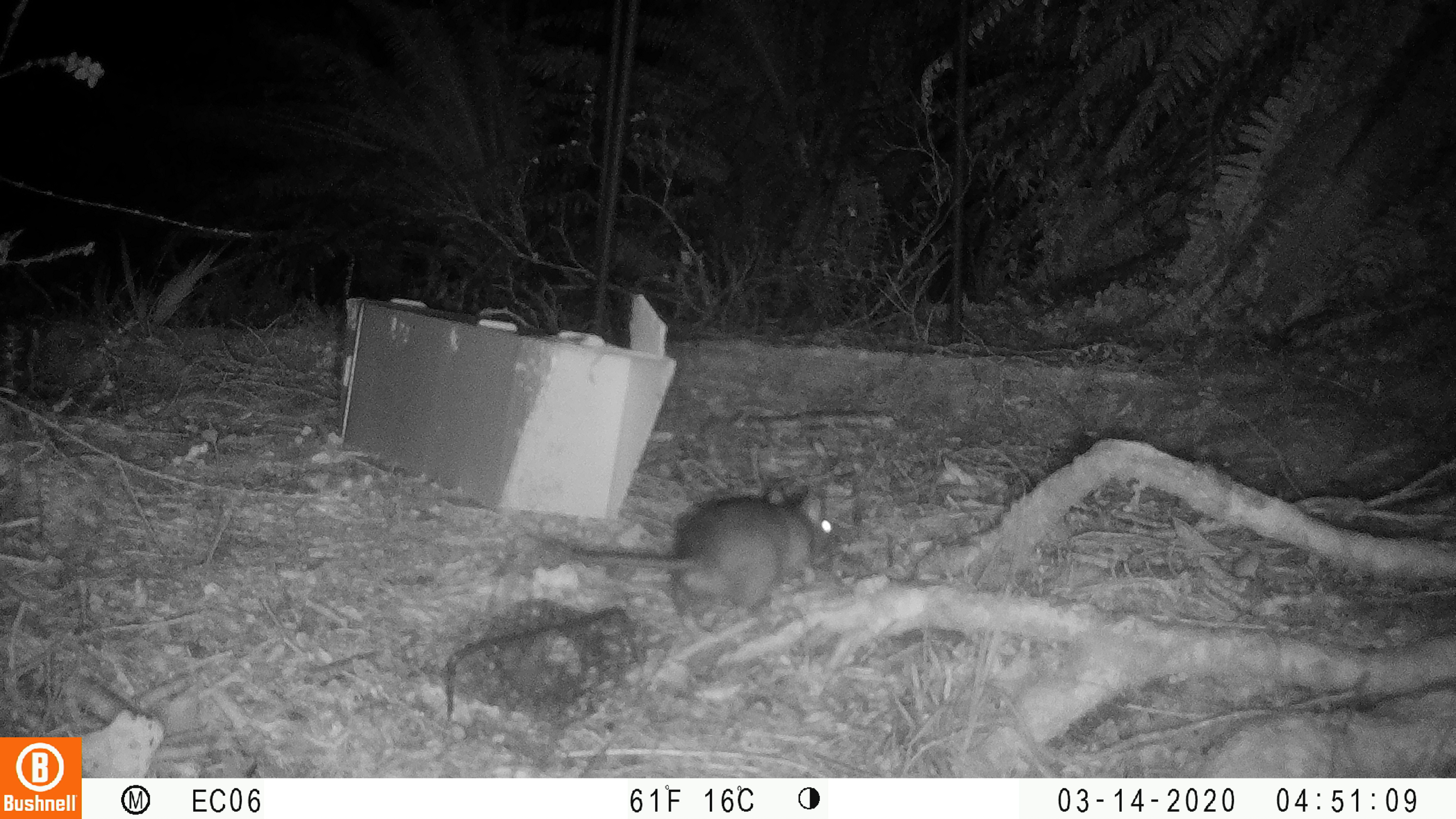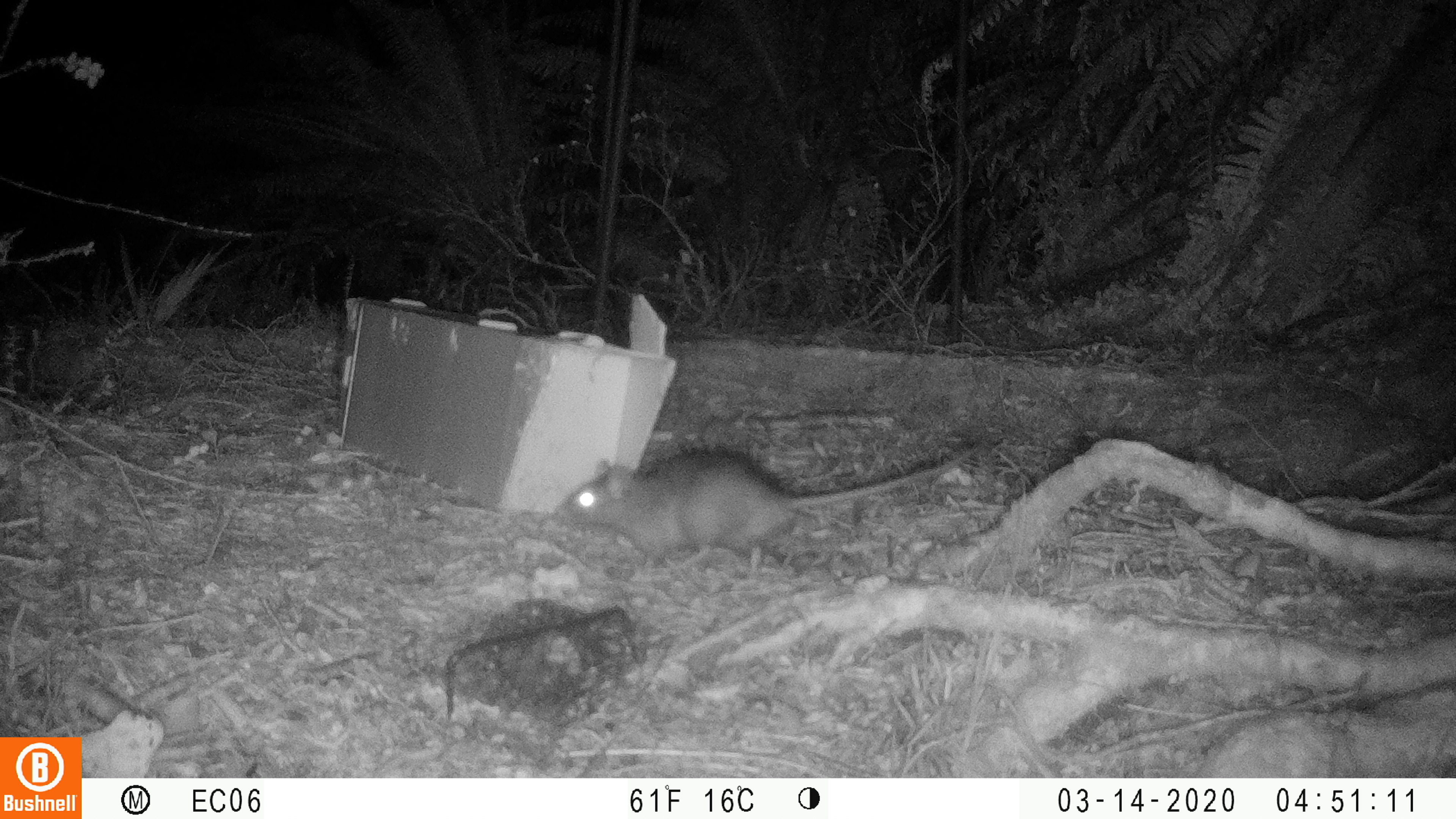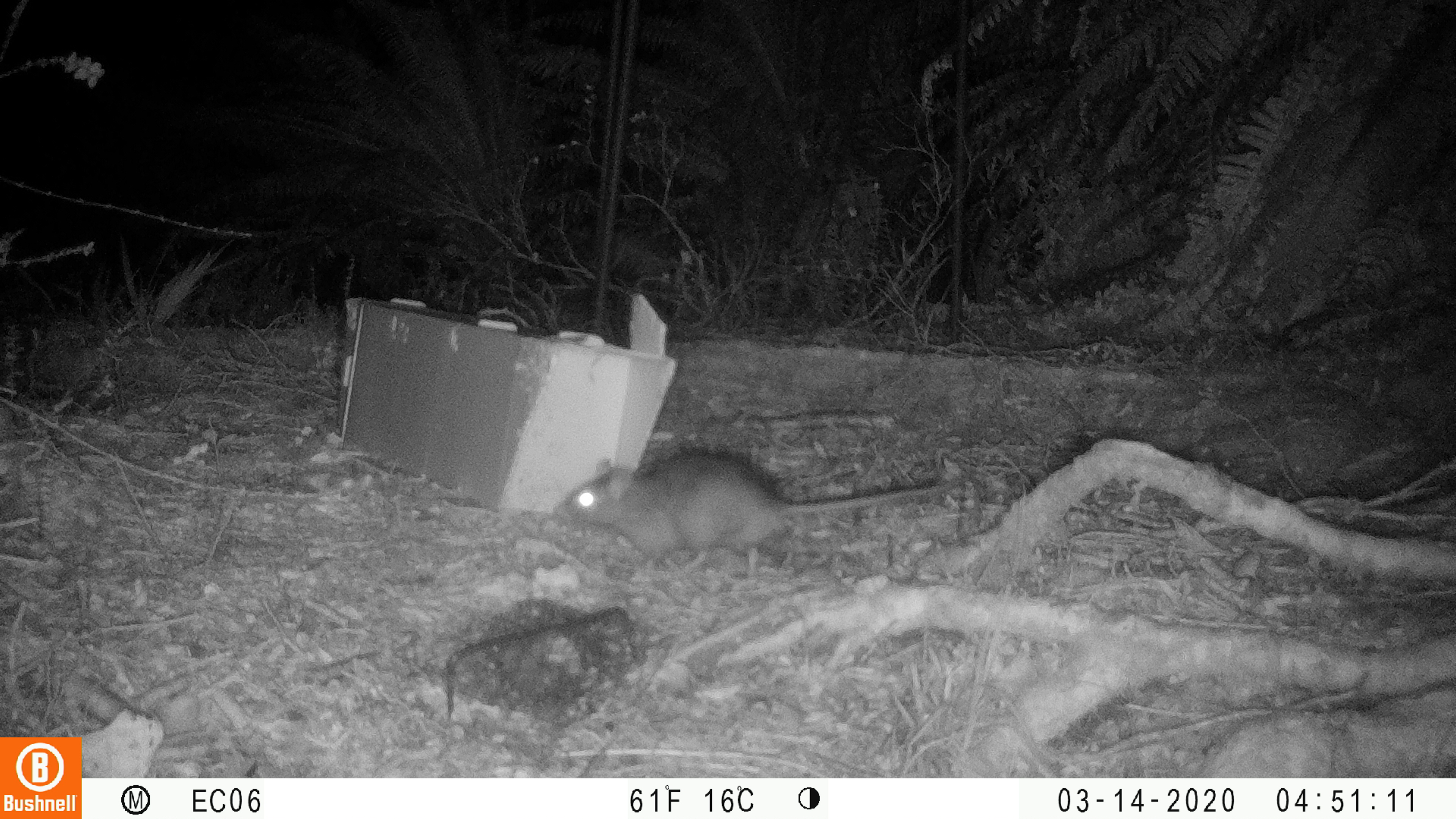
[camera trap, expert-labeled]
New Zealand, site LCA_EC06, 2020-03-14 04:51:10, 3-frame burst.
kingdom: Animalia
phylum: Chordata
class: Mammalia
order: Rodentia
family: Muridae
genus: Rattus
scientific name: Rattus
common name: rat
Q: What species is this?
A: Rat (Rattus).